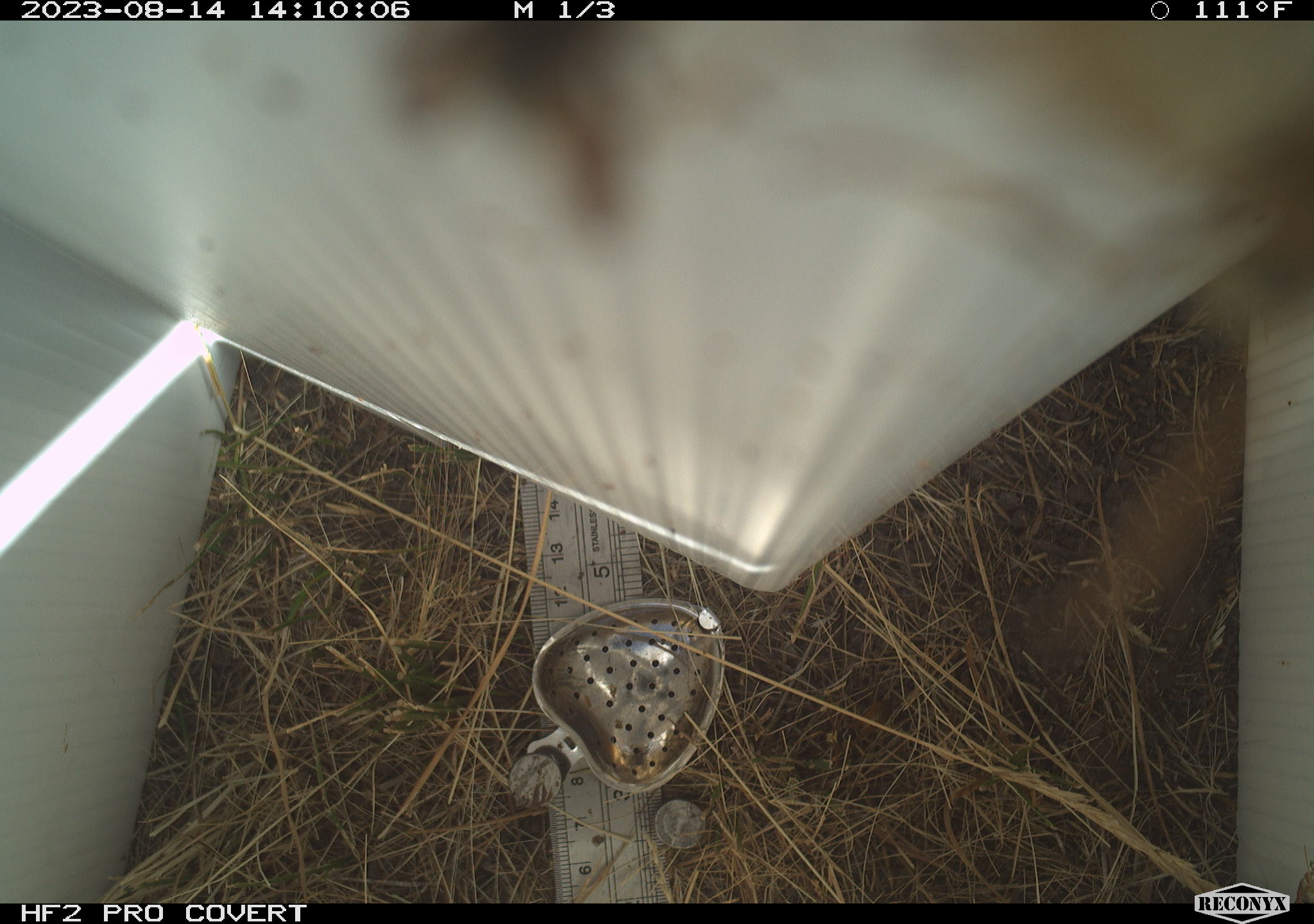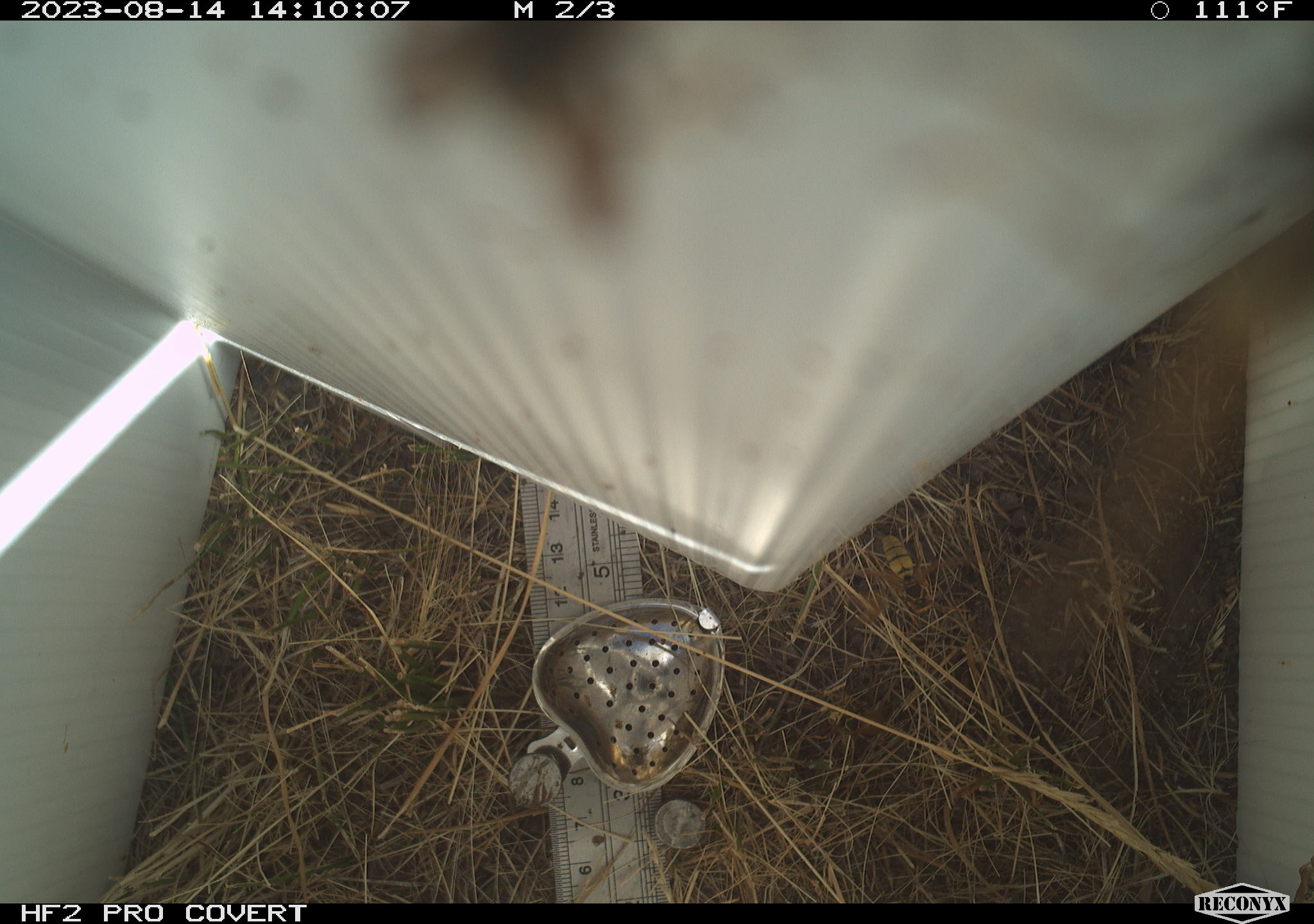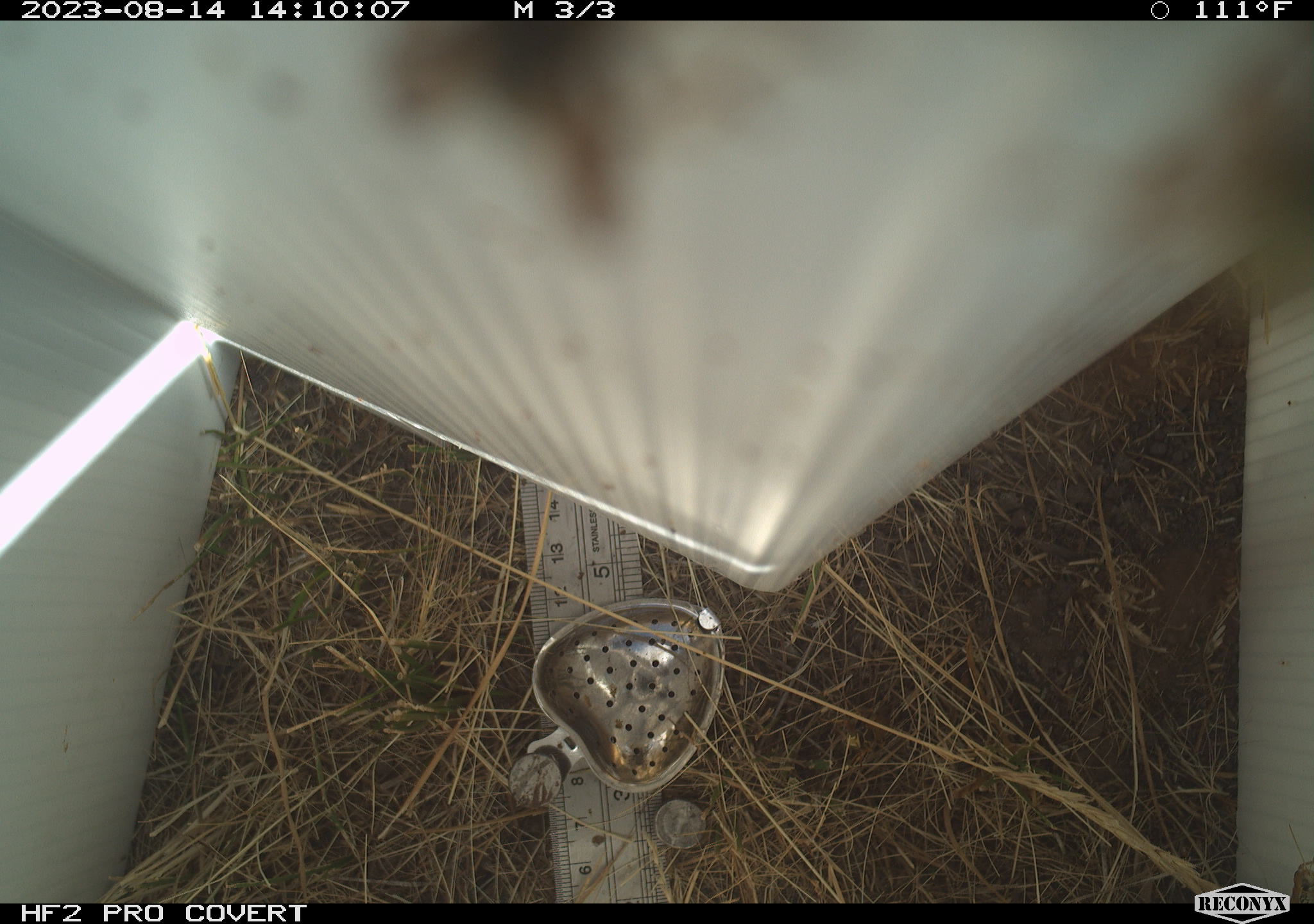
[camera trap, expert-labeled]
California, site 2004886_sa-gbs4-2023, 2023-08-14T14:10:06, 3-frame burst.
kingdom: Animalia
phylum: Arthropoda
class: Insecta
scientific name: Insecta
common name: insect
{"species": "insect (Insecta)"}